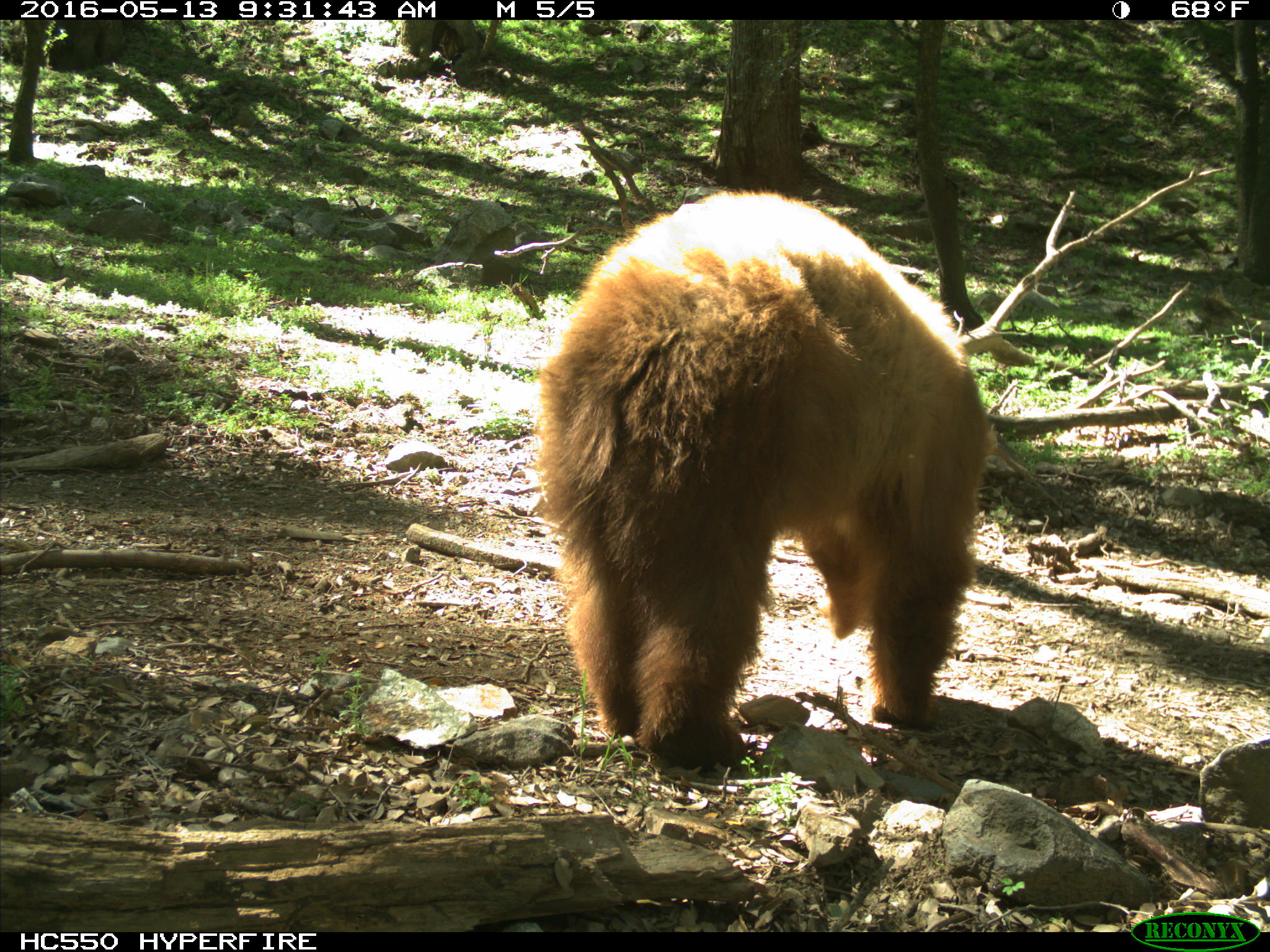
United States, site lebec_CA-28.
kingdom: Animalia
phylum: Chordata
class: Mammalia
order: Carnivora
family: Ursidae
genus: Ursus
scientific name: Ursus americanus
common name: american black bear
Ursus americanus (american black bear).